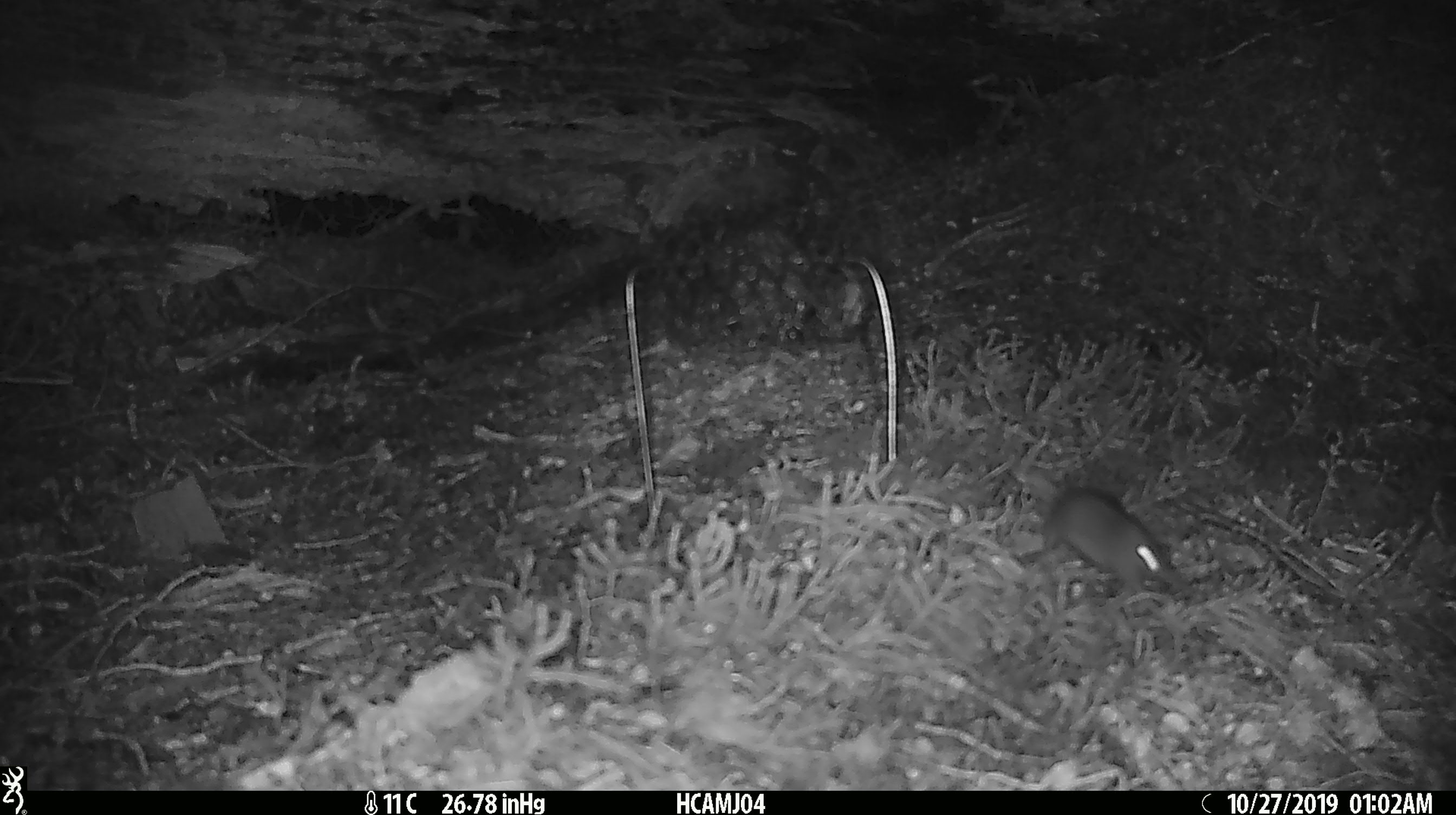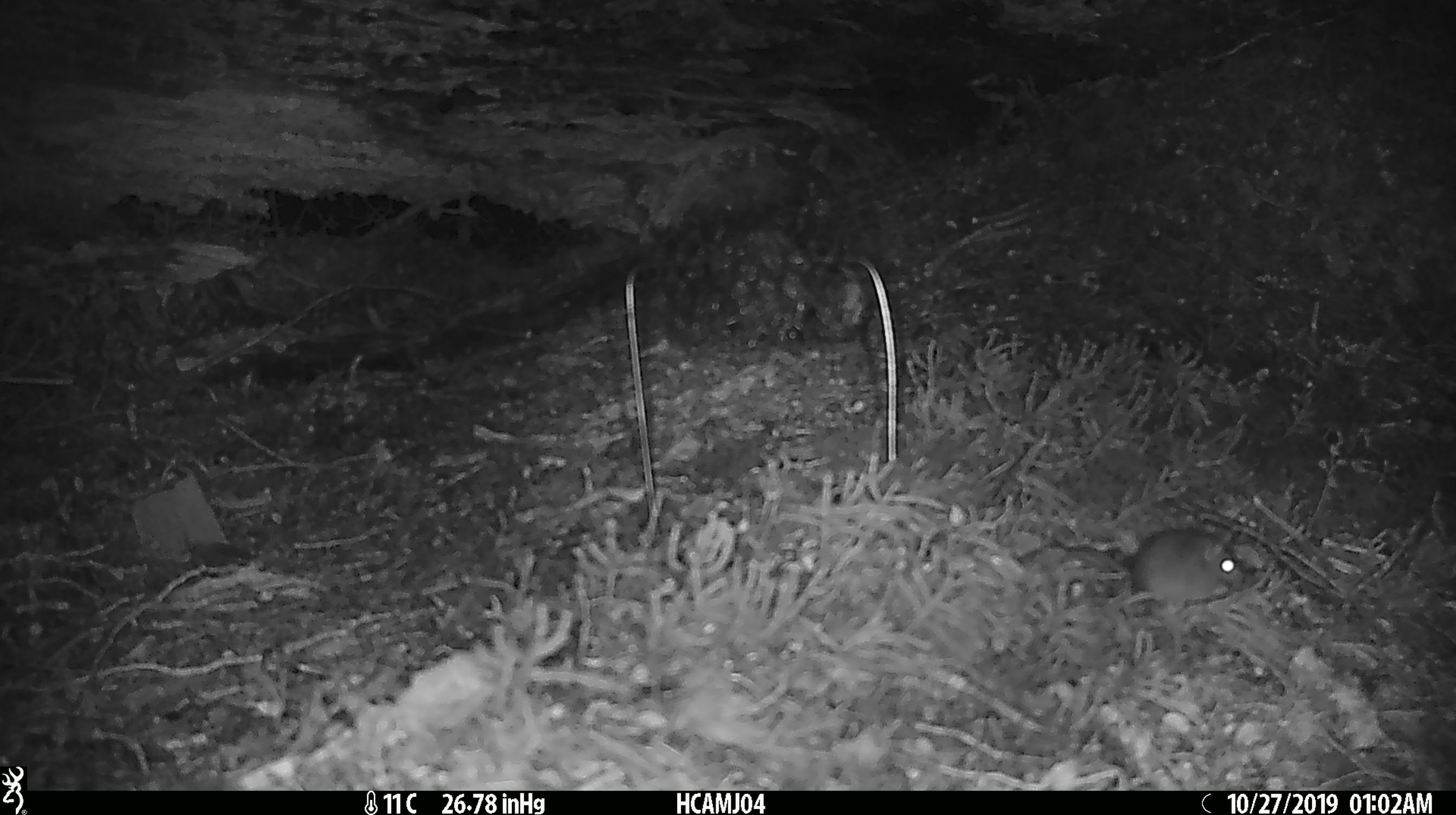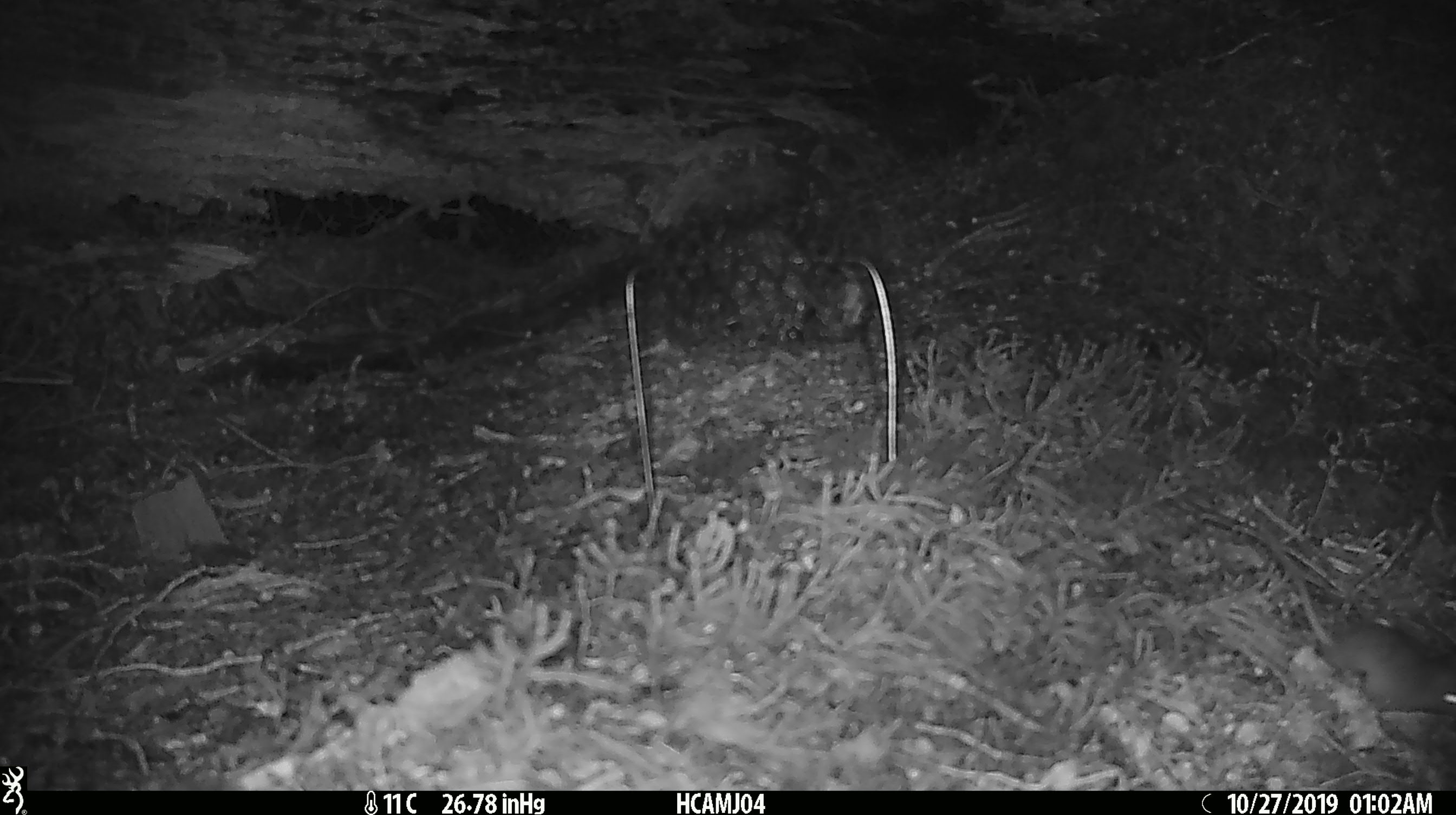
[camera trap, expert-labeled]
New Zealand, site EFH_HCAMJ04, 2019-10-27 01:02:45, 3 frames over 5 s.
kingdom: Animalia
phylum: Chordata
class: Mammalia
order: Rodentia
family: Muridae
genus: Mus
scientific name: Mus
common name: mouse